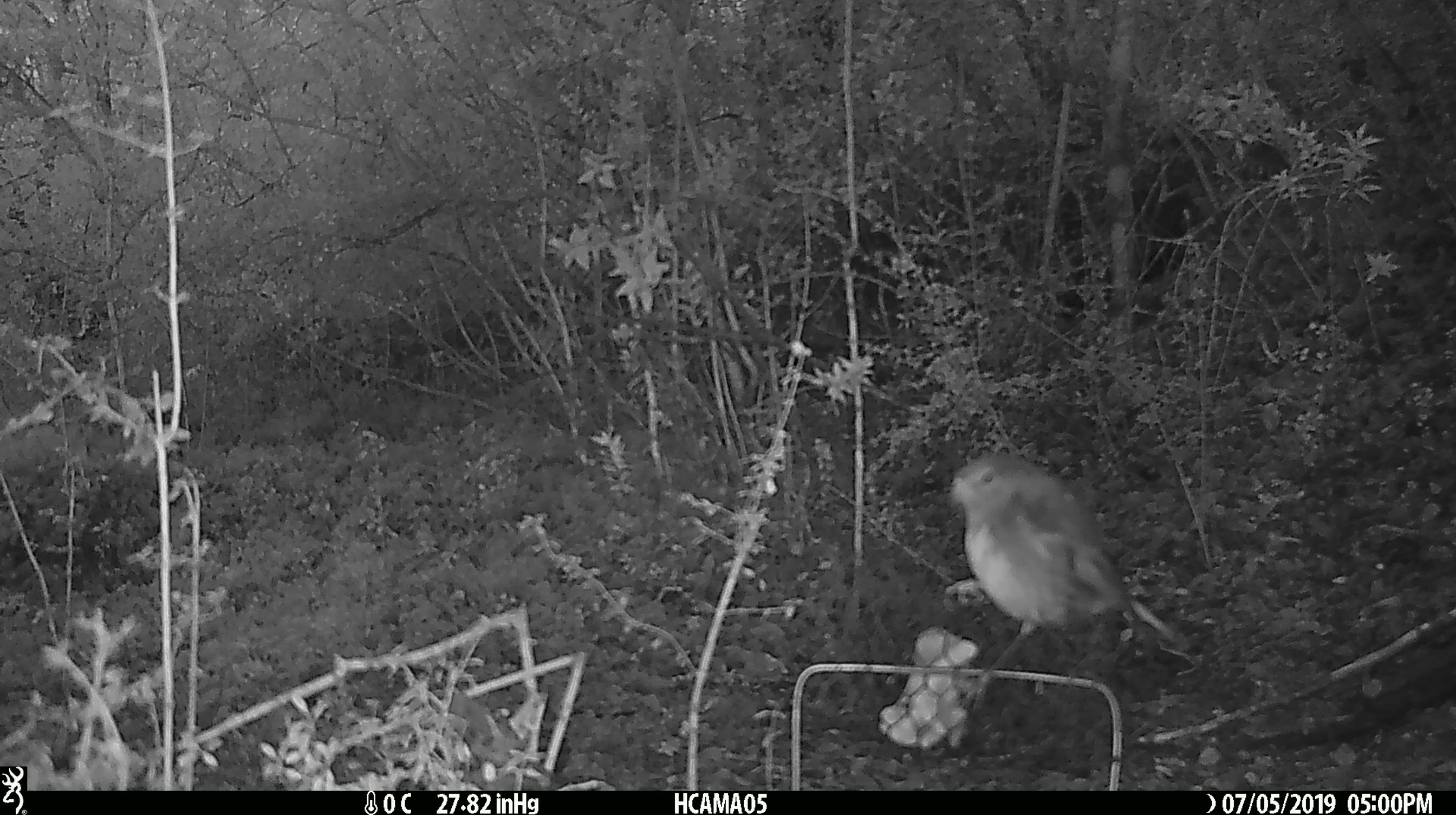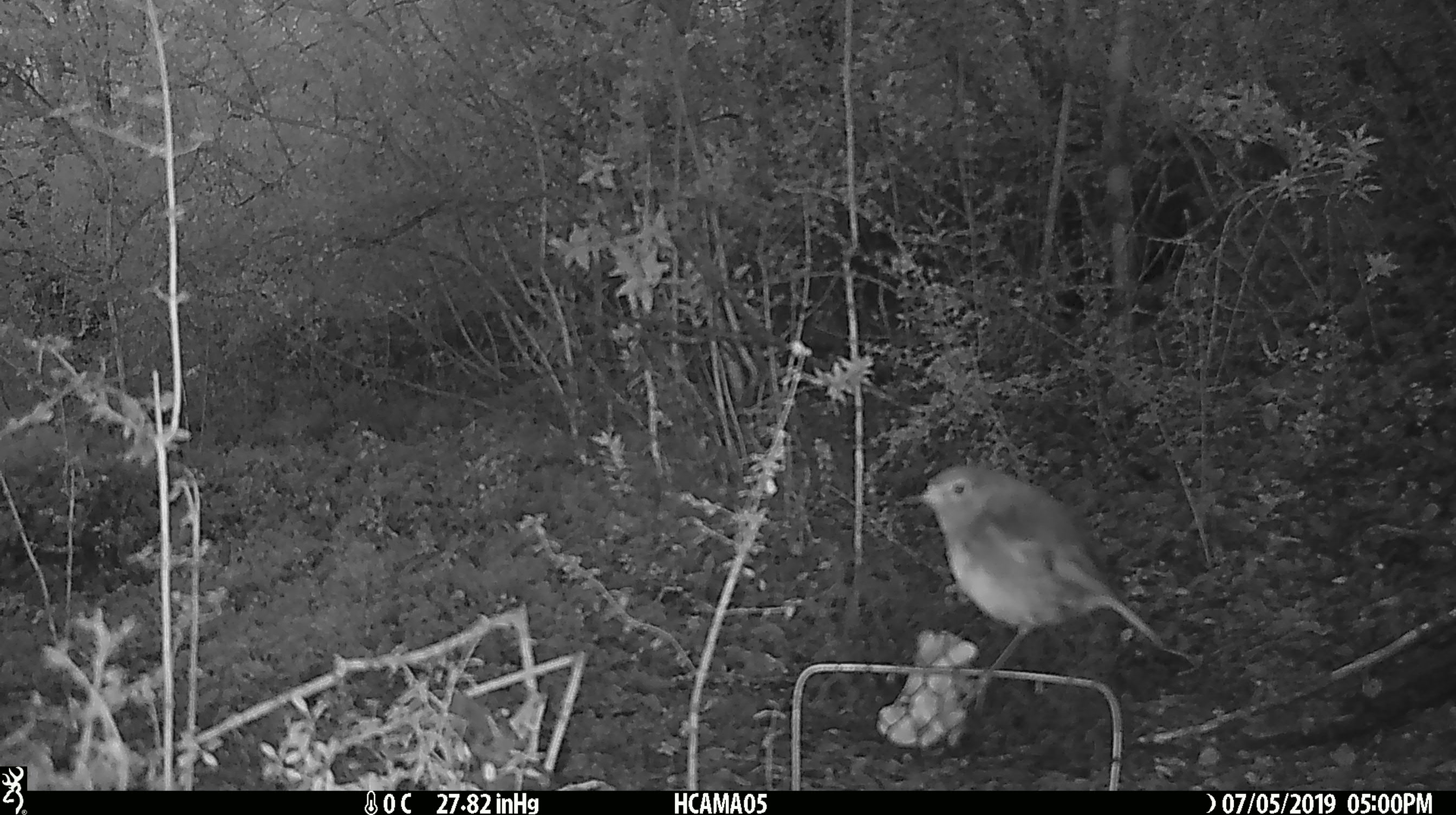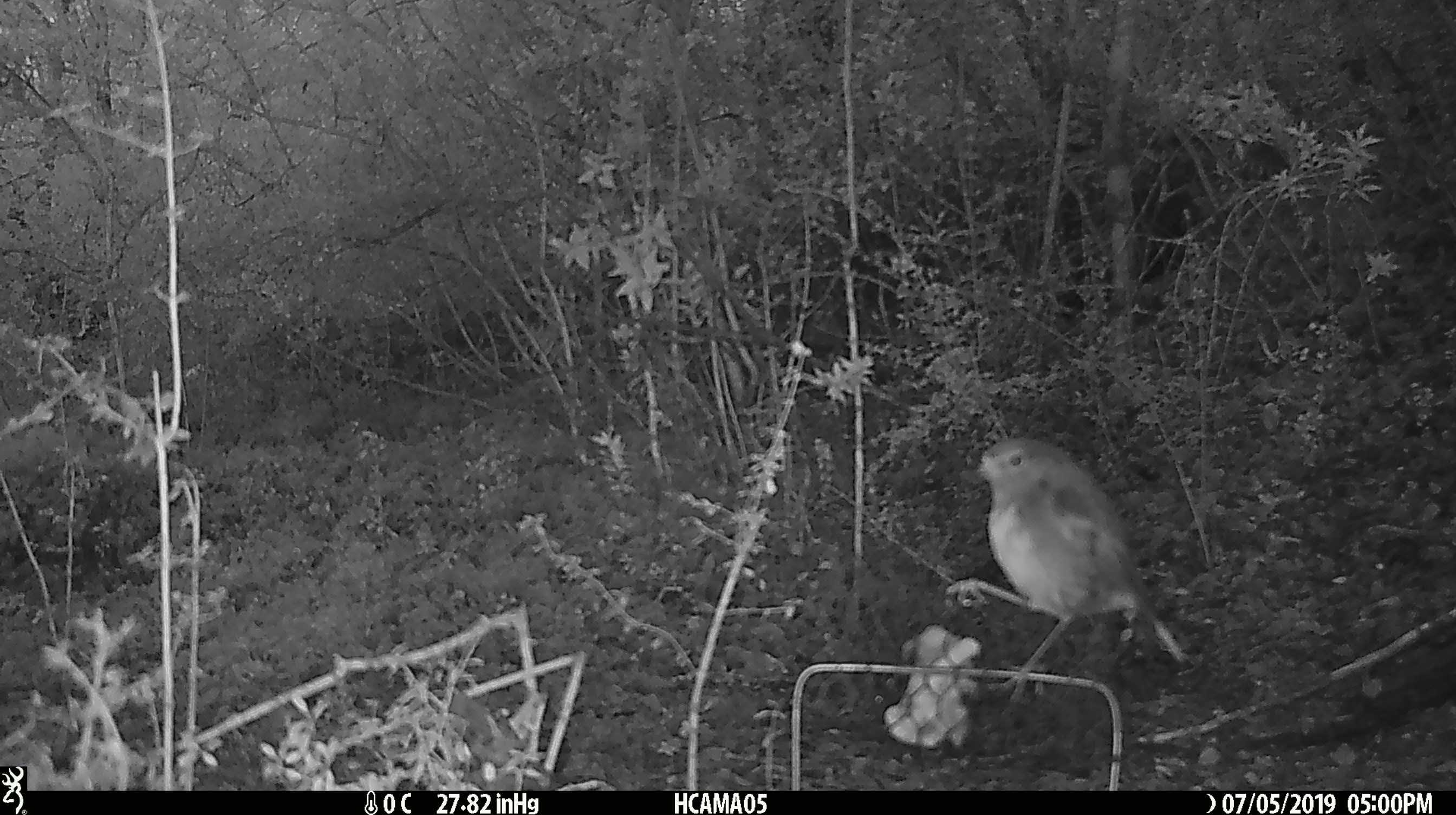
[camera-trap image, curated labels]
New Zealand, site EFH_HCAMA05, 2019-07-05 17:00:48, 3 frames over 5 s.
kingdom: Animalia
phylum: Chordata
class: Aves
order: Passeriformes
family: Petroicidae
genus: Petroica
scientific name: Petroica australis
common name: new zealand robin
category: robin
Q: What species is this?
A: Robin (new zealand robin) (Petroica australis).